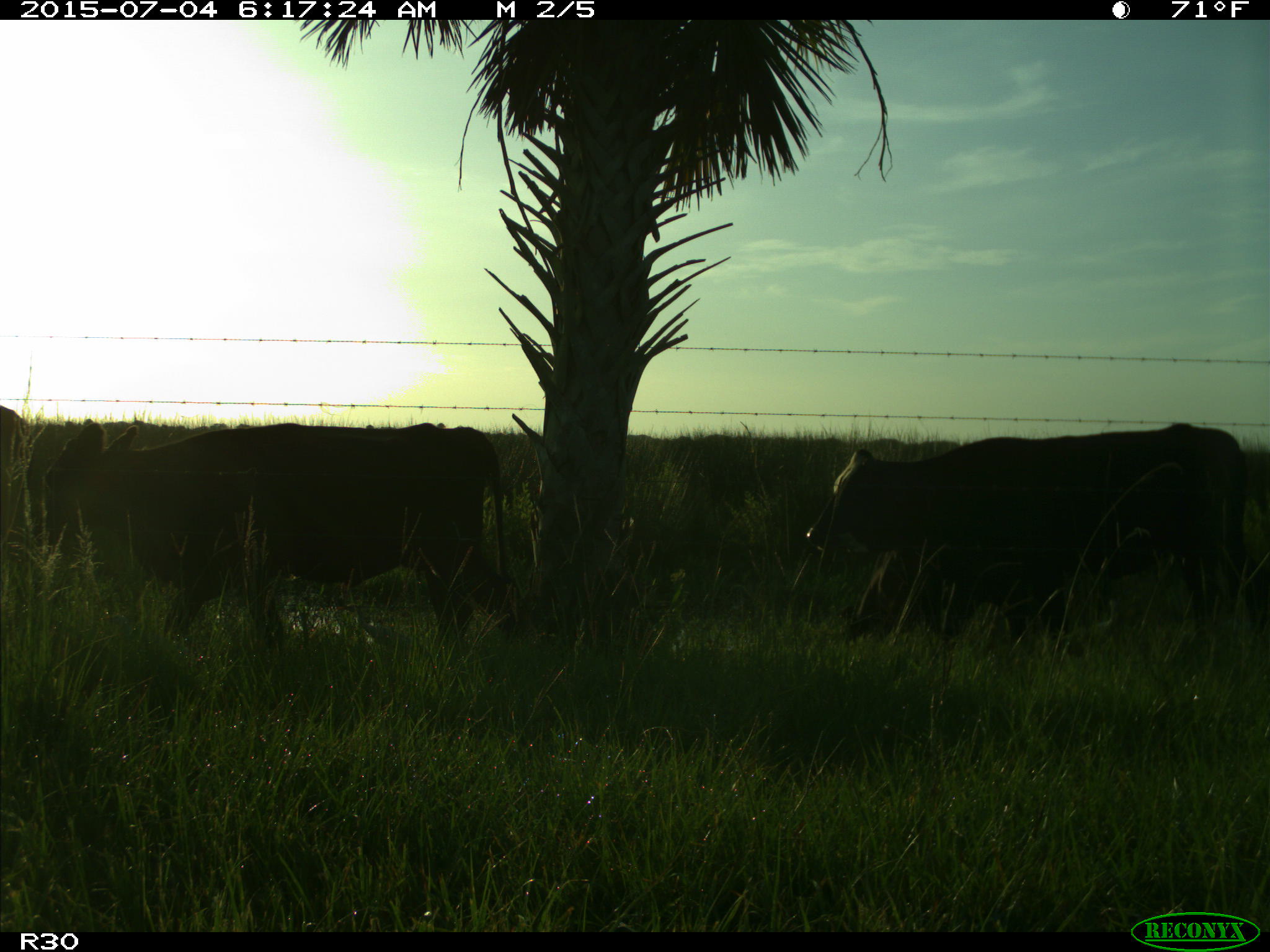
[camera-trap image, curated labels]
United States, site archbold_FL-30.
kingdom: Animalia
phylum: Chordata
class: Mammalia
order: Artiodactyla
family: Bovidae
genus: Bos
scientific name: Bos taurus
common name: domestic cow